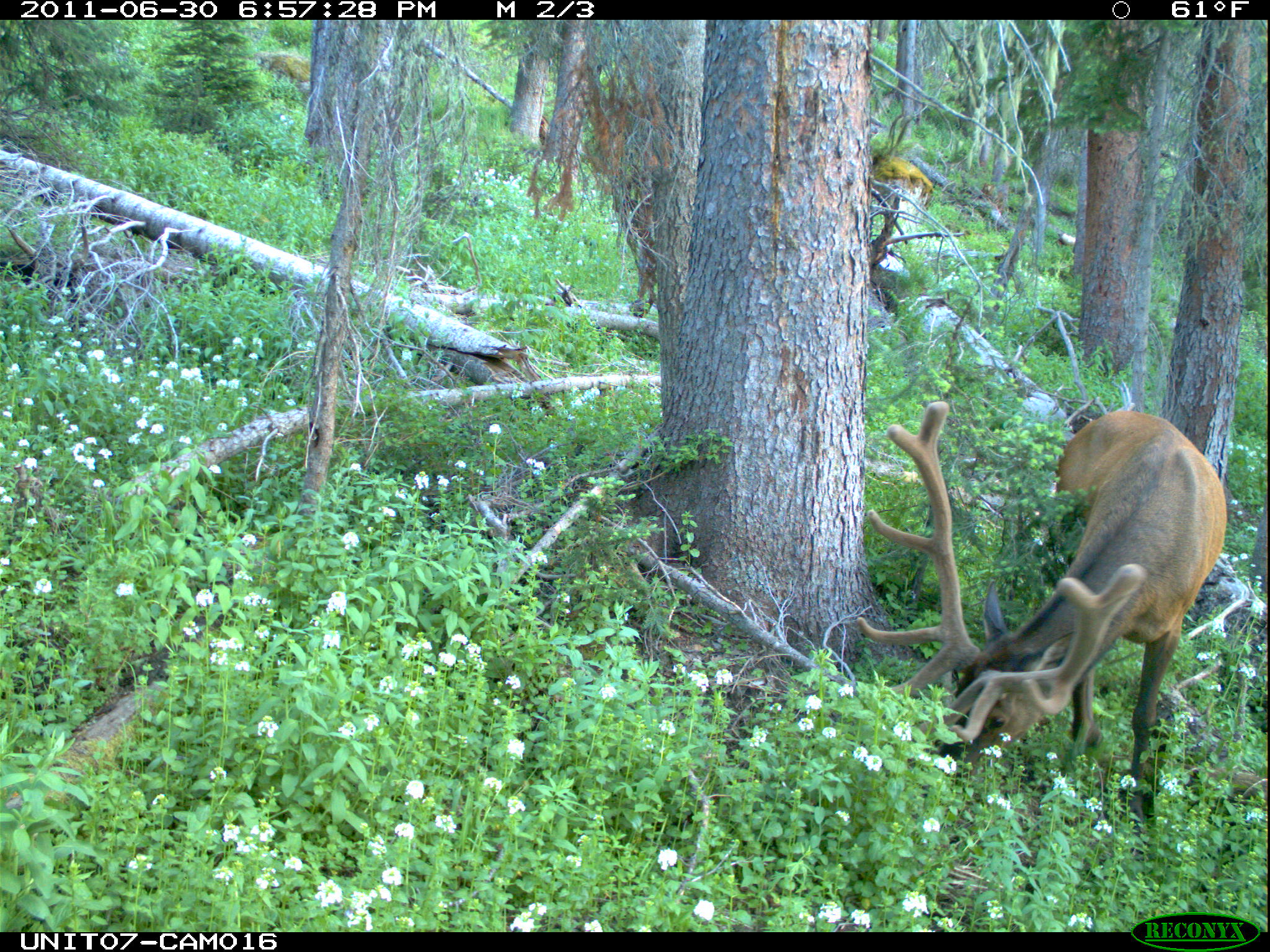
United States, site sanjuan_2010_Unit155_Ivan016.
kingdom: Animalia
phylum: Chordata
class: Mammalia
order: Artiodactyla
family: Cervidae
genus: Cervus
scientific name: Cervus elaphus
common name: red deer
Cervus elaphus (red deer).